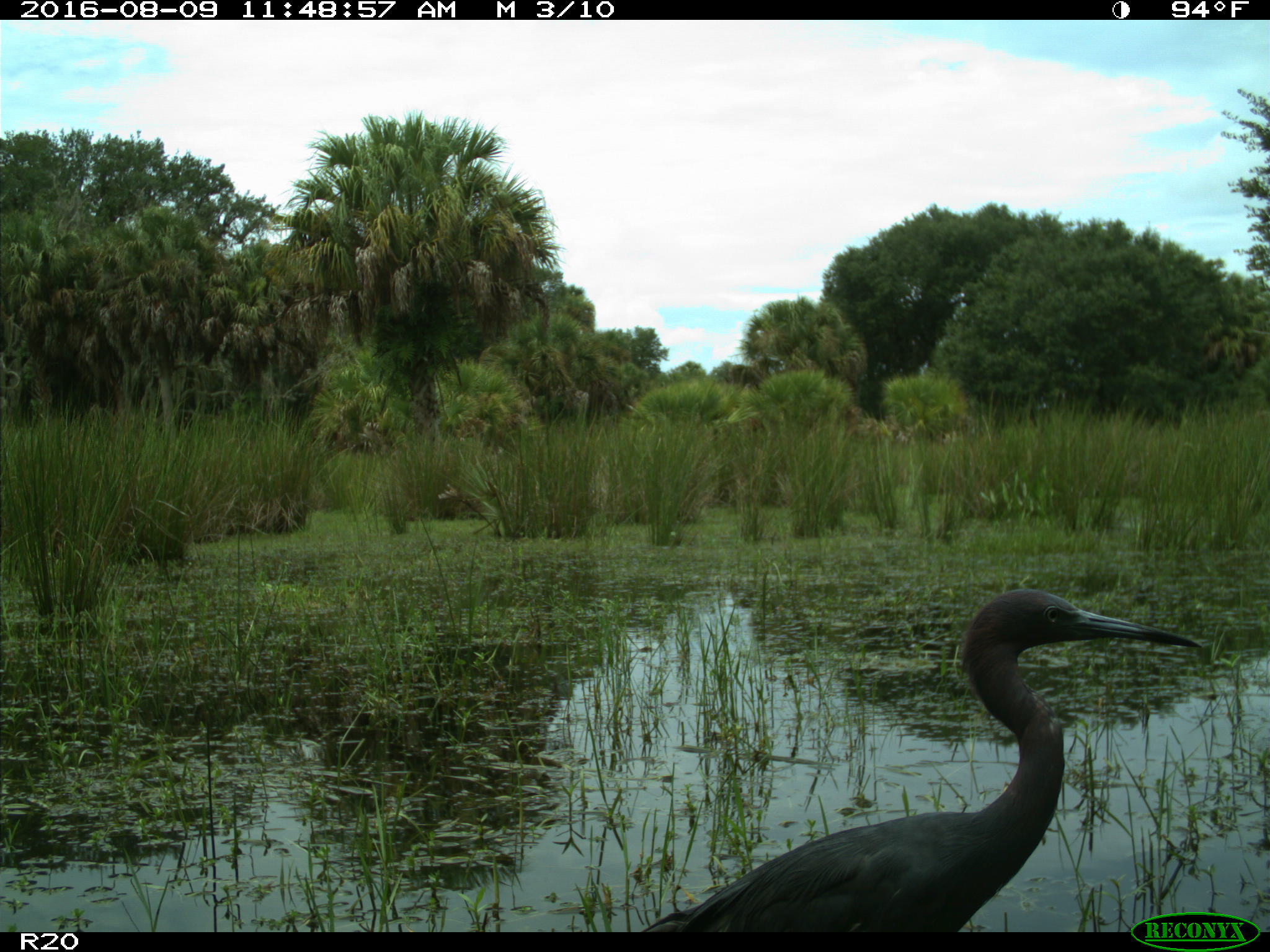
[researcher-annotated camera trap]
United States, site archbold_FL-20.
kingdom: Animalia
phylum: Chordata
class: Aves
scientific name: Aves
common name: birds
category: unidentified bird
Unidentified bird (birds) (Aves).